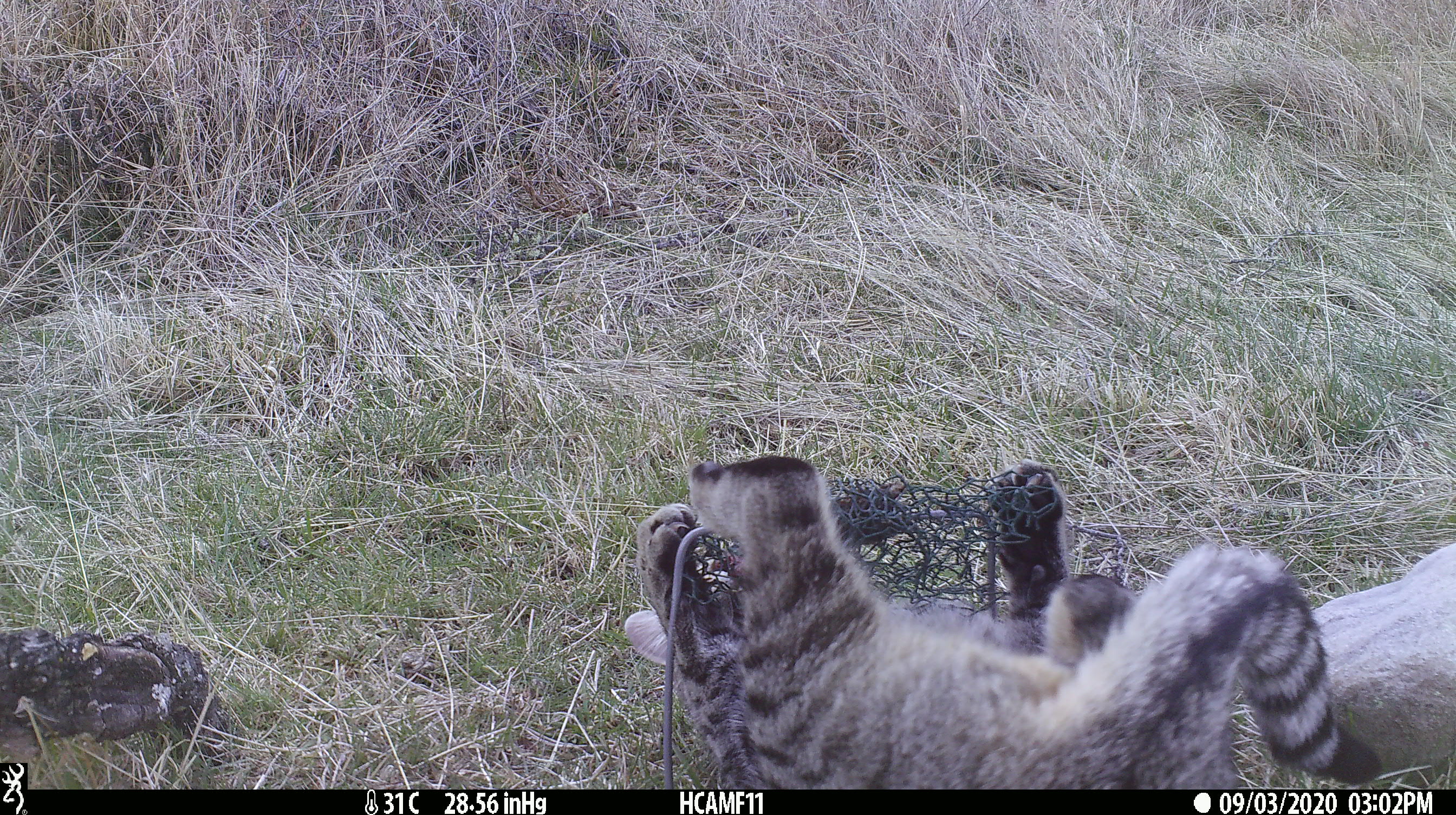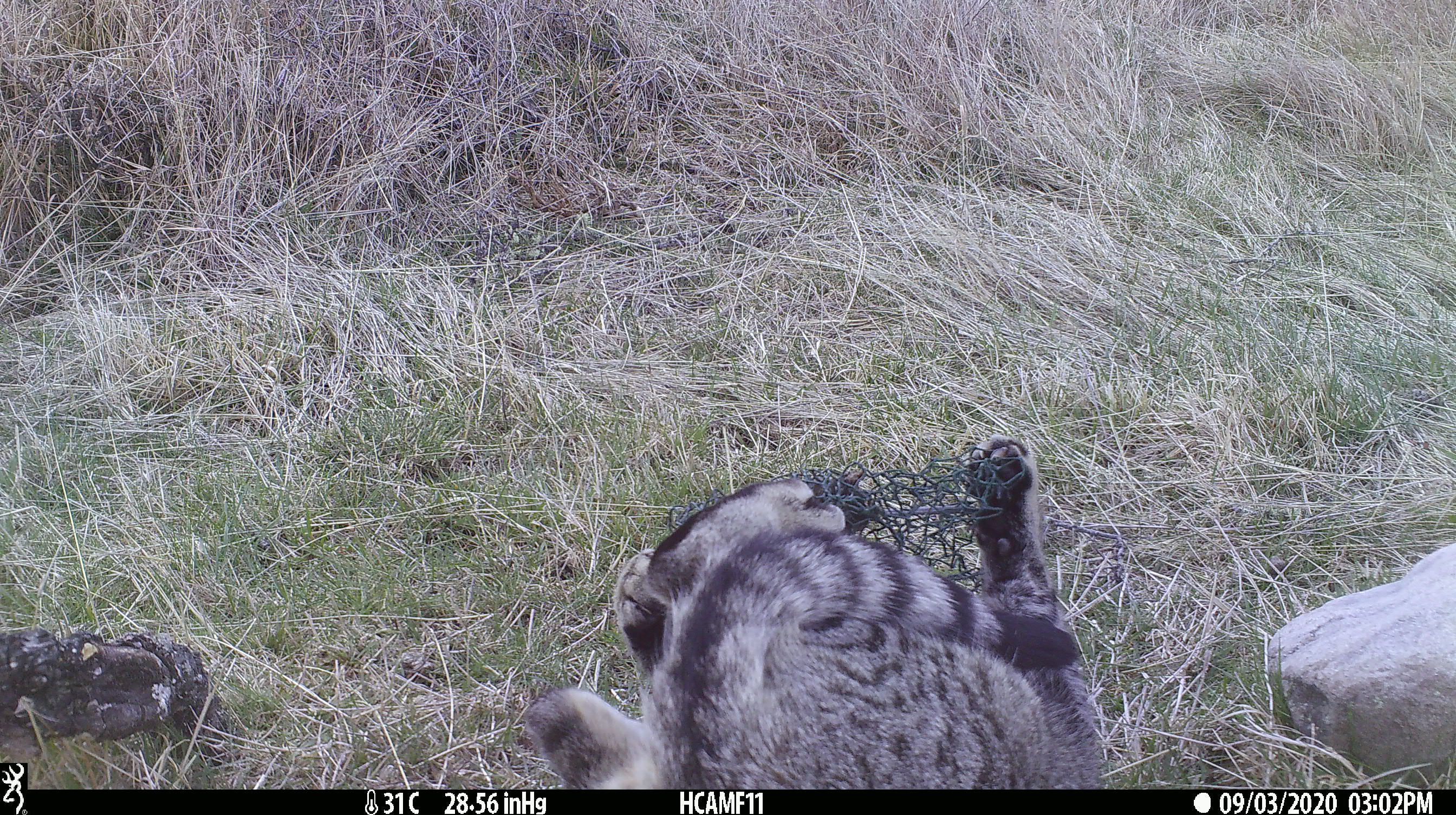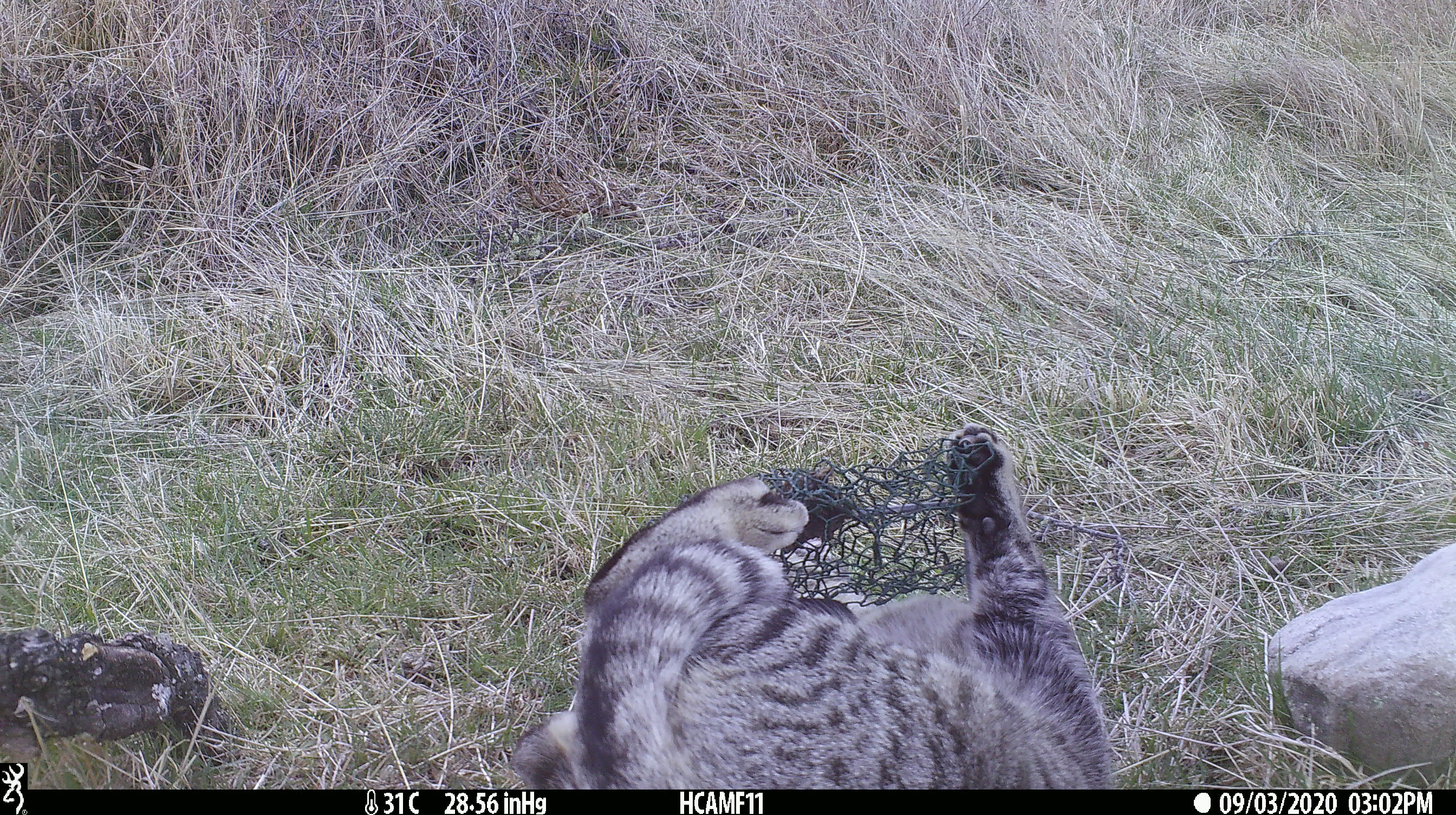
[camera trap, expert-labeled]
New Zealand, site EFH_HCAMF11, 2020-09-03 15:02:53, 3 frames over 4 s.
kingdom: Animalia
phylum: Chordata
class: Mammalia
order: Carnivora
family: Felidae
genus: Felis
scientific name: Felis catus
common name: domestic cat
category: cat